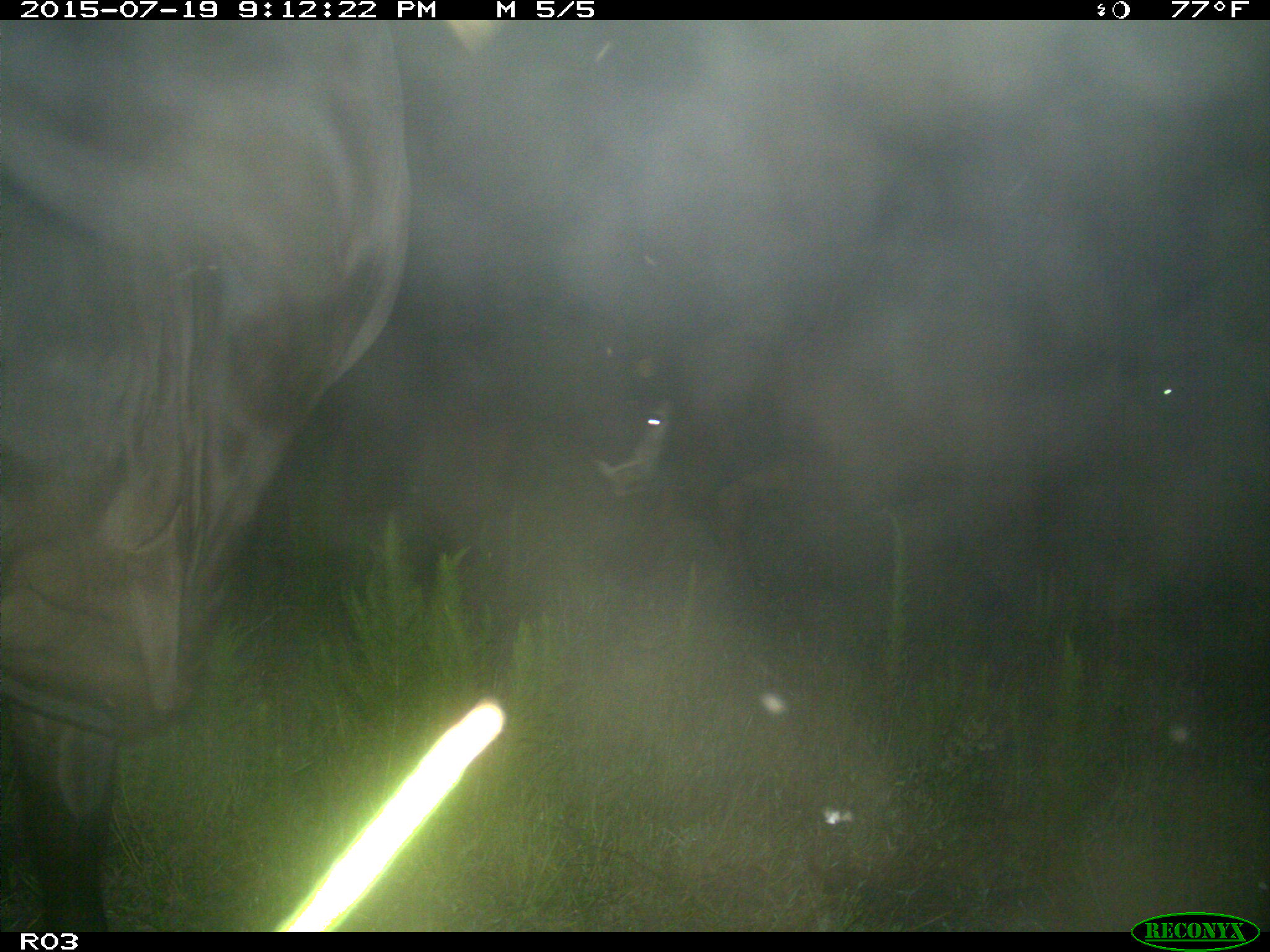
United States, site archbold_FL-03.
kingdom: Animalia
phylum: Chordata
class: Mammalia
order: Artiodactyla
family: Bovidae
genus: Bos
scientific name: Bos taurus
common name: domestic cow